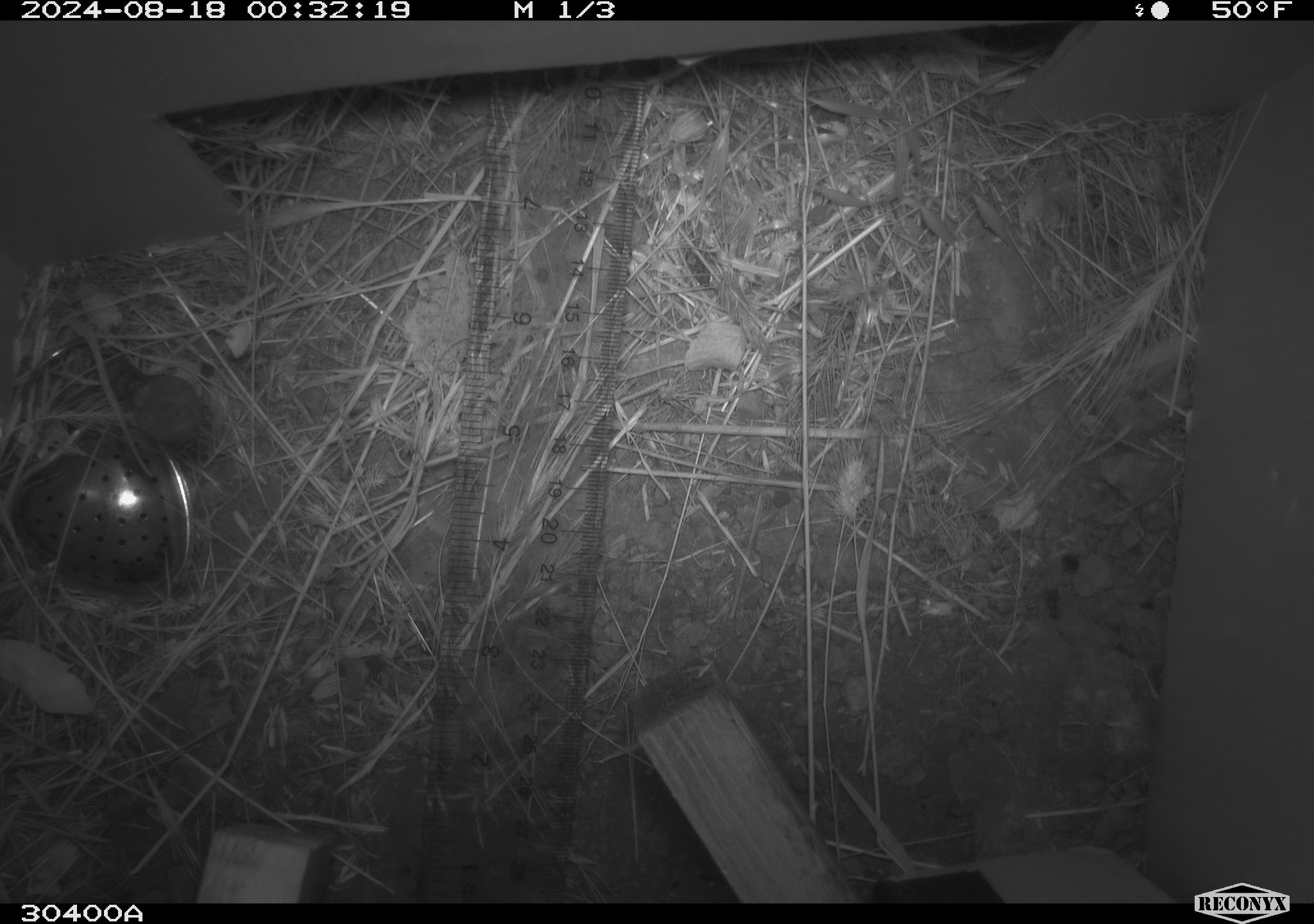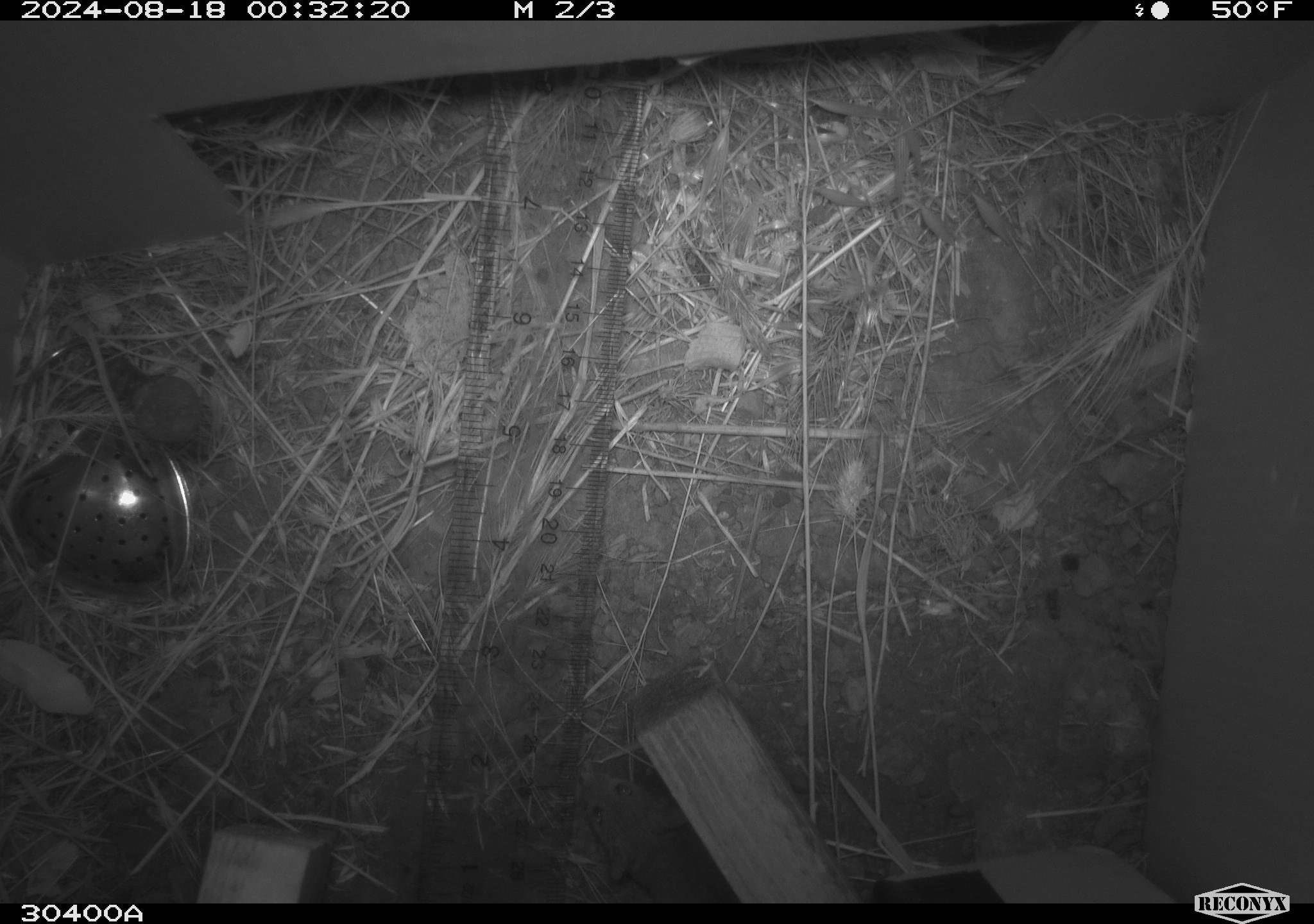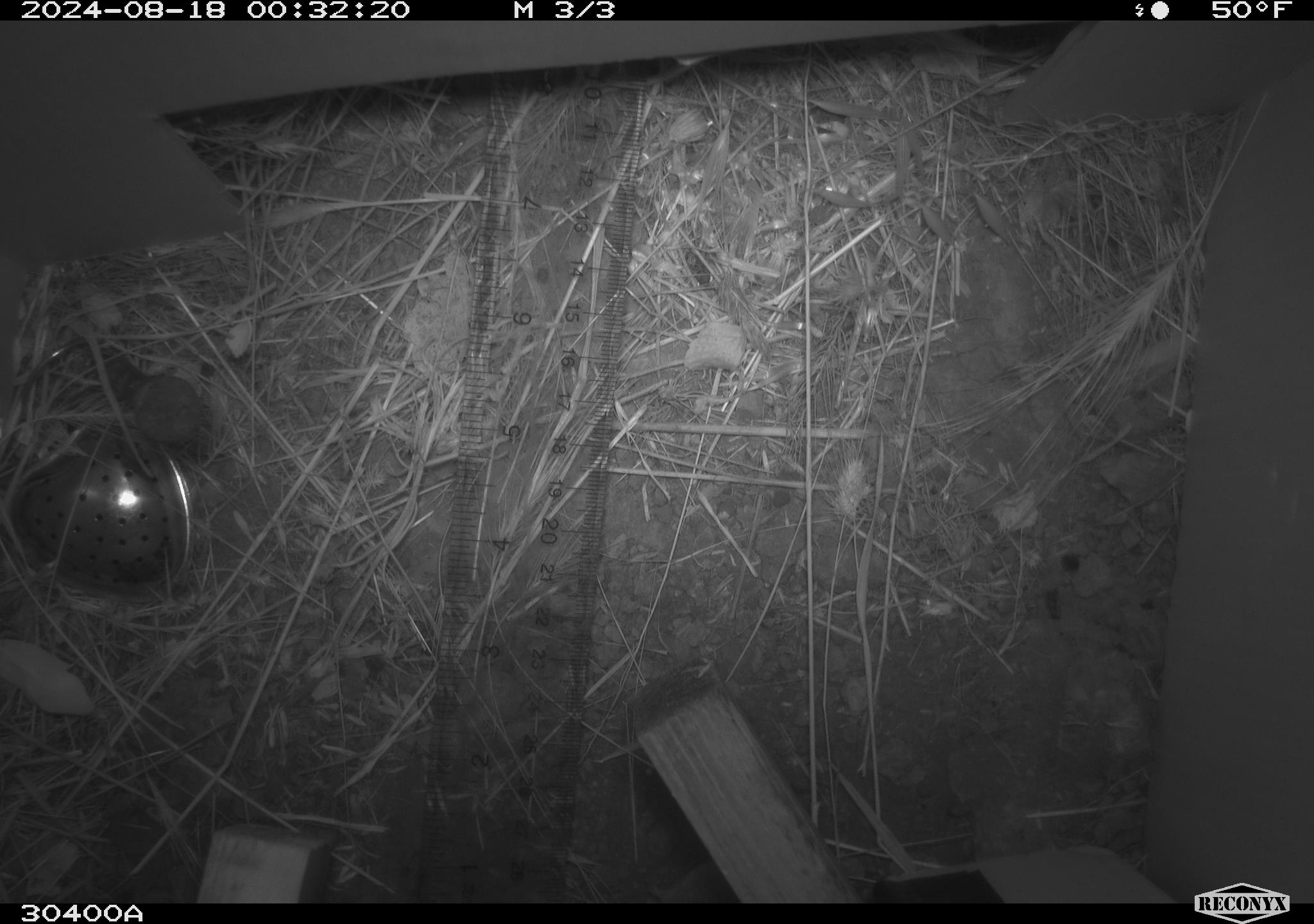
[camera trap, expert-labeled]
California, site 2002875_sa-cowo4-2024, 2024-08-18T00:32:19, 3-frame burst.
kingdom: Animalia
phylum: Chordata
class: Mammalia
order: Rodentia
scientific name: Rodentia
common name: mouse species